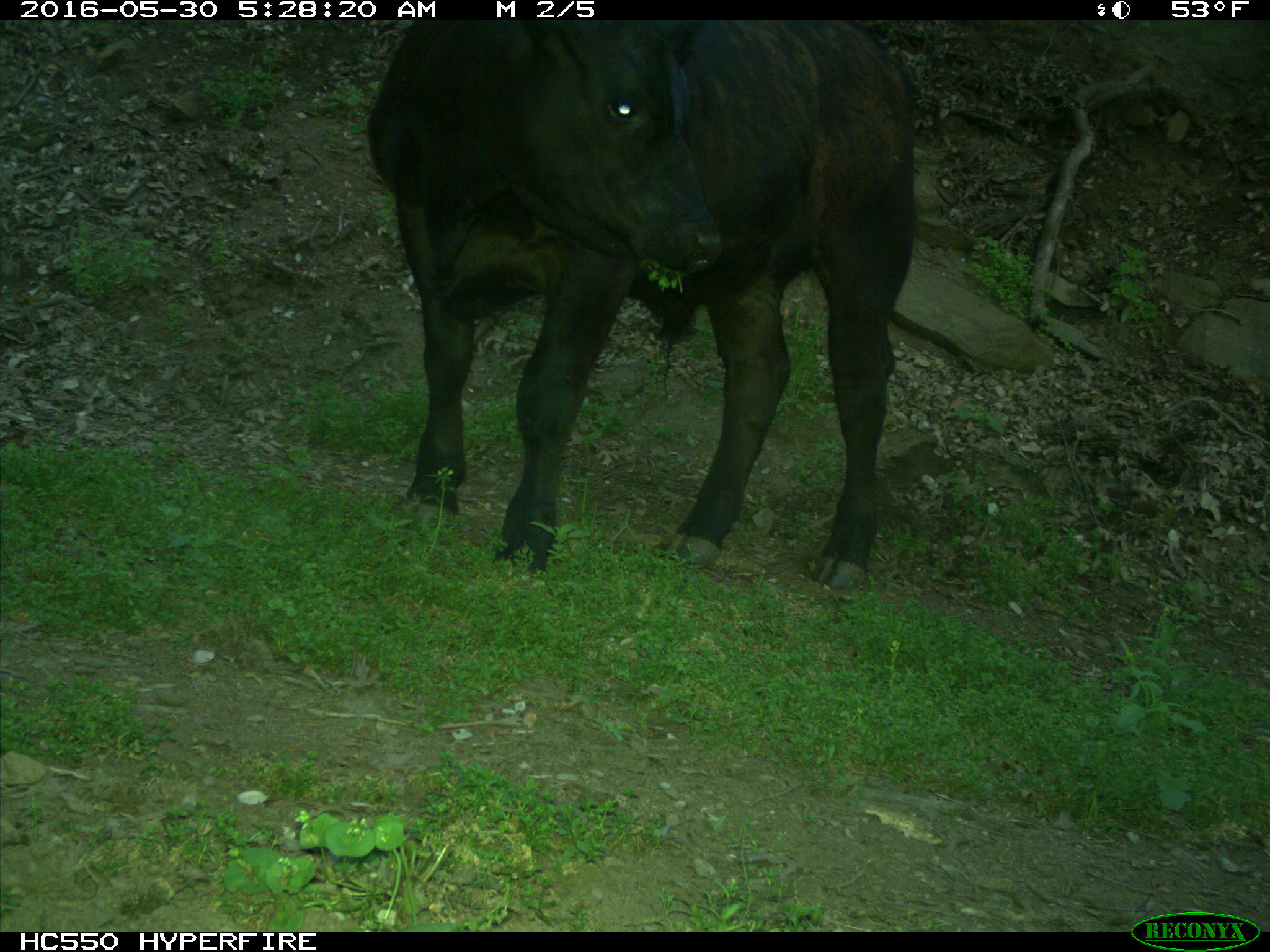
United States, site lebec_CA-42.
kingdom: Animalia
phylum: Chordata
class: Mammalia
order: Artiodactyla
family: Bovidae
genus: Bos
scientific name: Bos taurus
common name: domestic cow